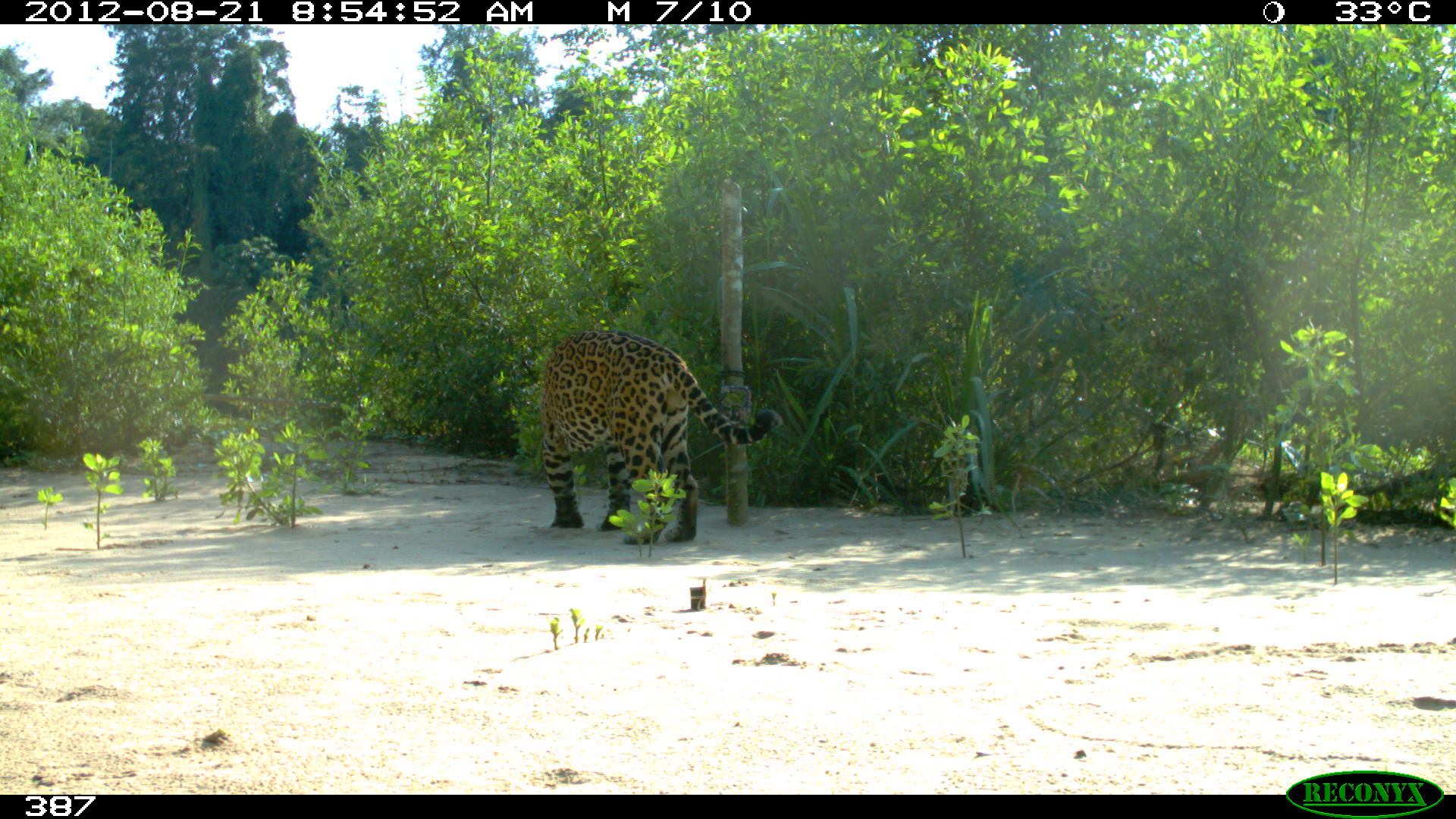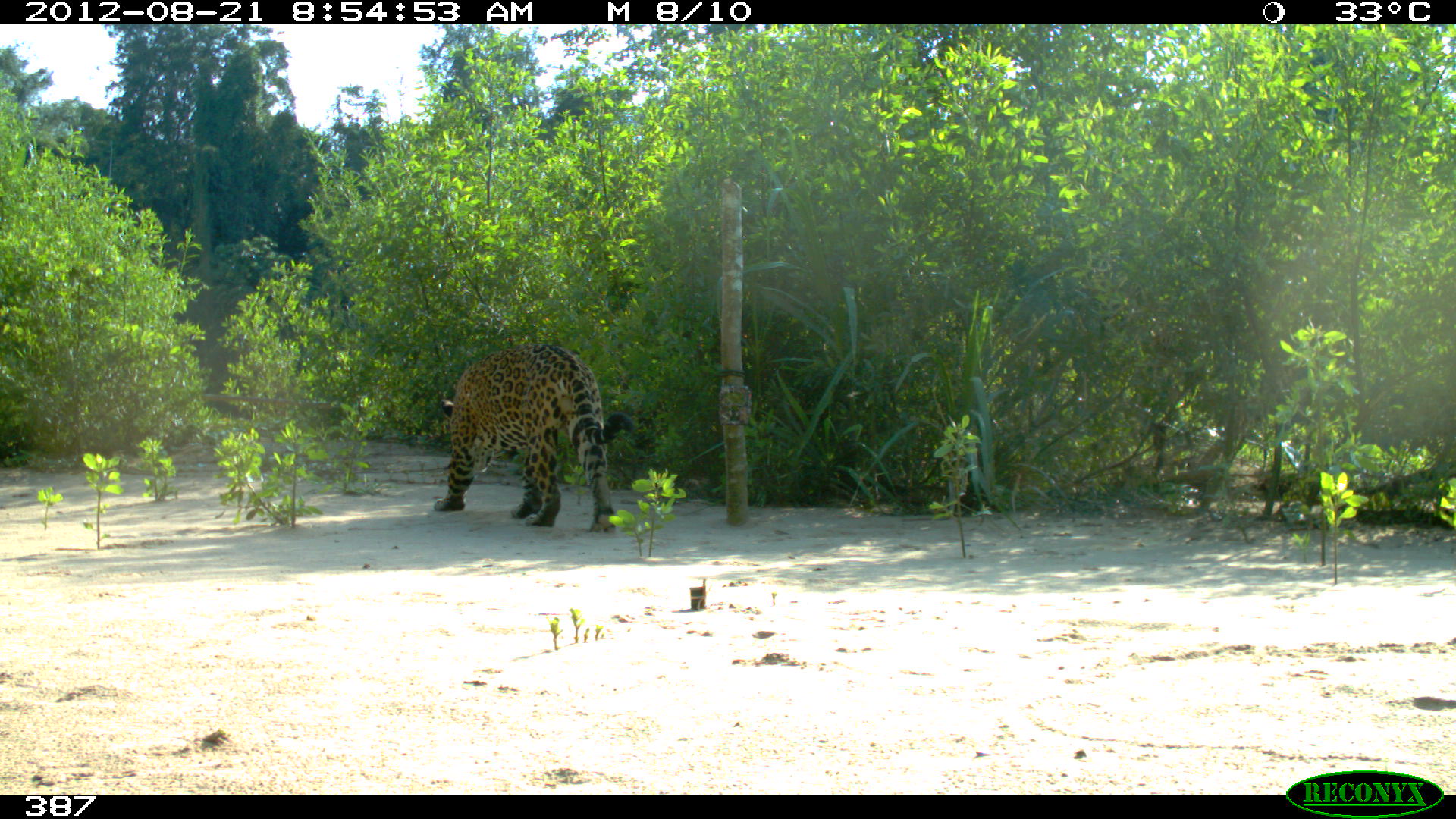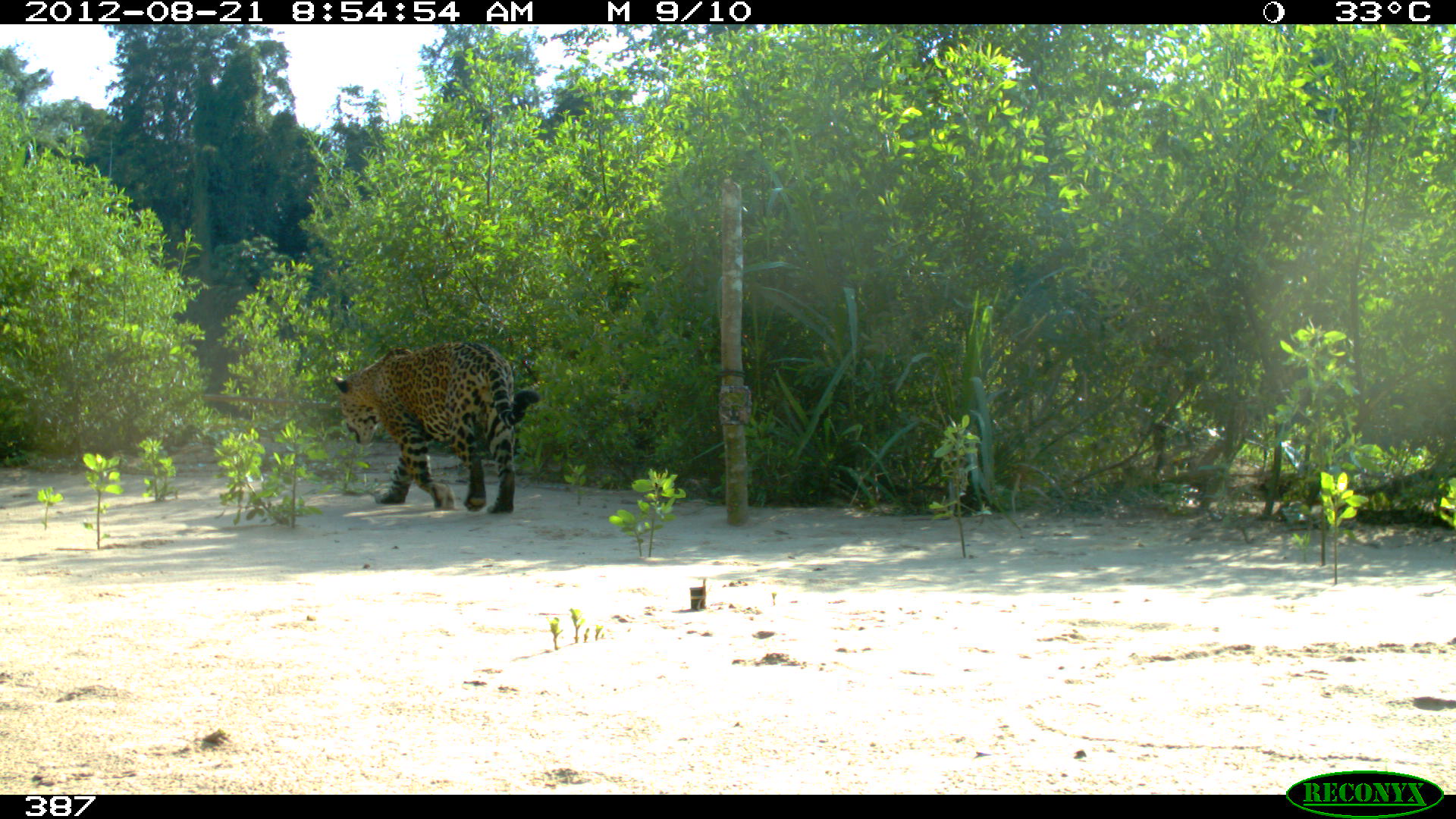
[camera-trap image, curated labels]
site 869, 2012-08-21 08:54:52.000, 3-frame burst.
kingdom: Animalia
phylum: Chordata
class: Mammalia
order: Carnivora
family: Felidae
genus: Panthera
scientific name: Panthera onca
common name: jaguar